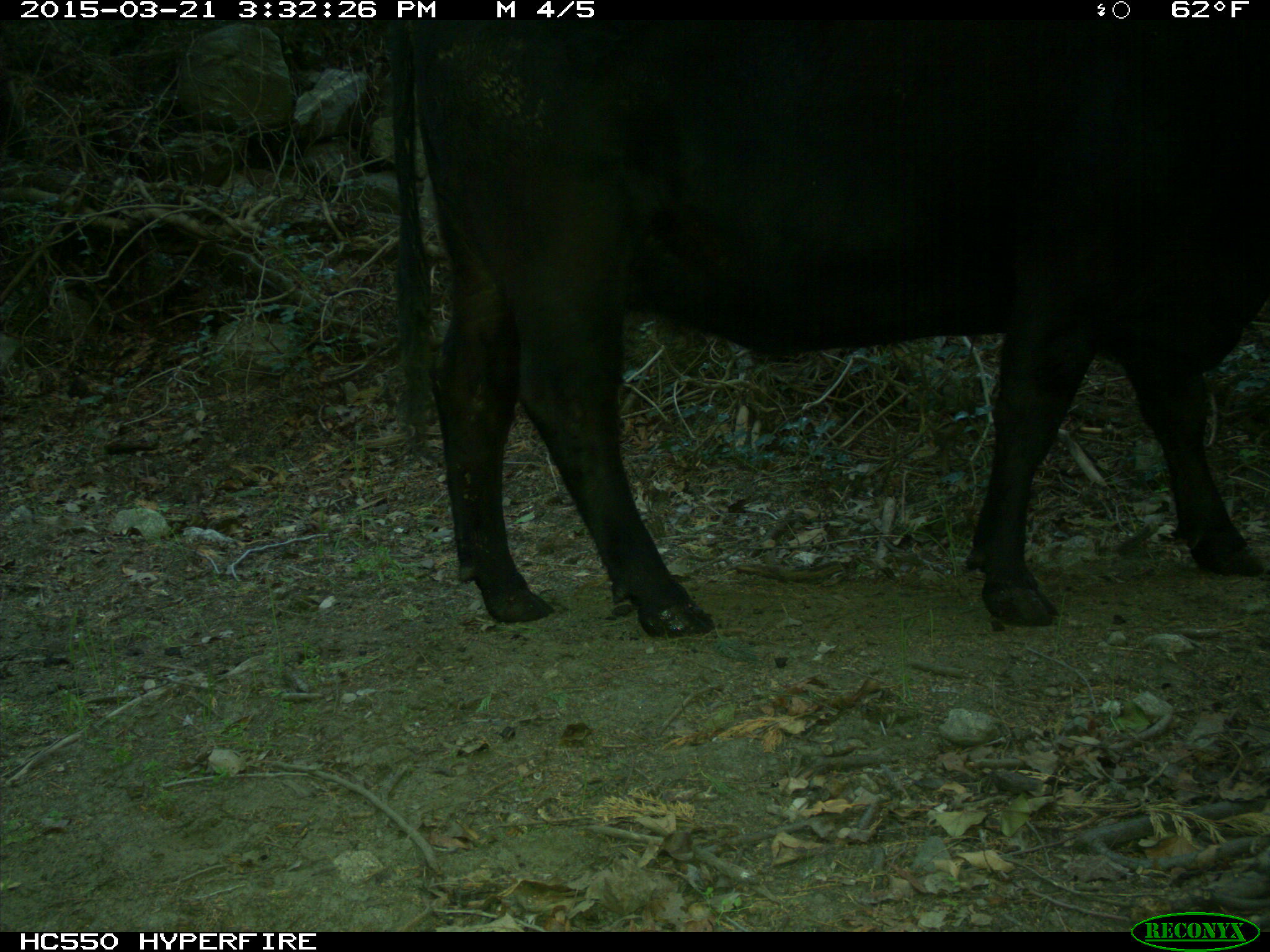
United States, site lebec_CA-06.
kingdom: Animalia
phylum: Chordata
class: Mammalia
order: Artiodactyla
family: Bovidae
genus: Bos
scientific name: Bos taurus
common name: domestic cow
Bos taurus (domestic cow).